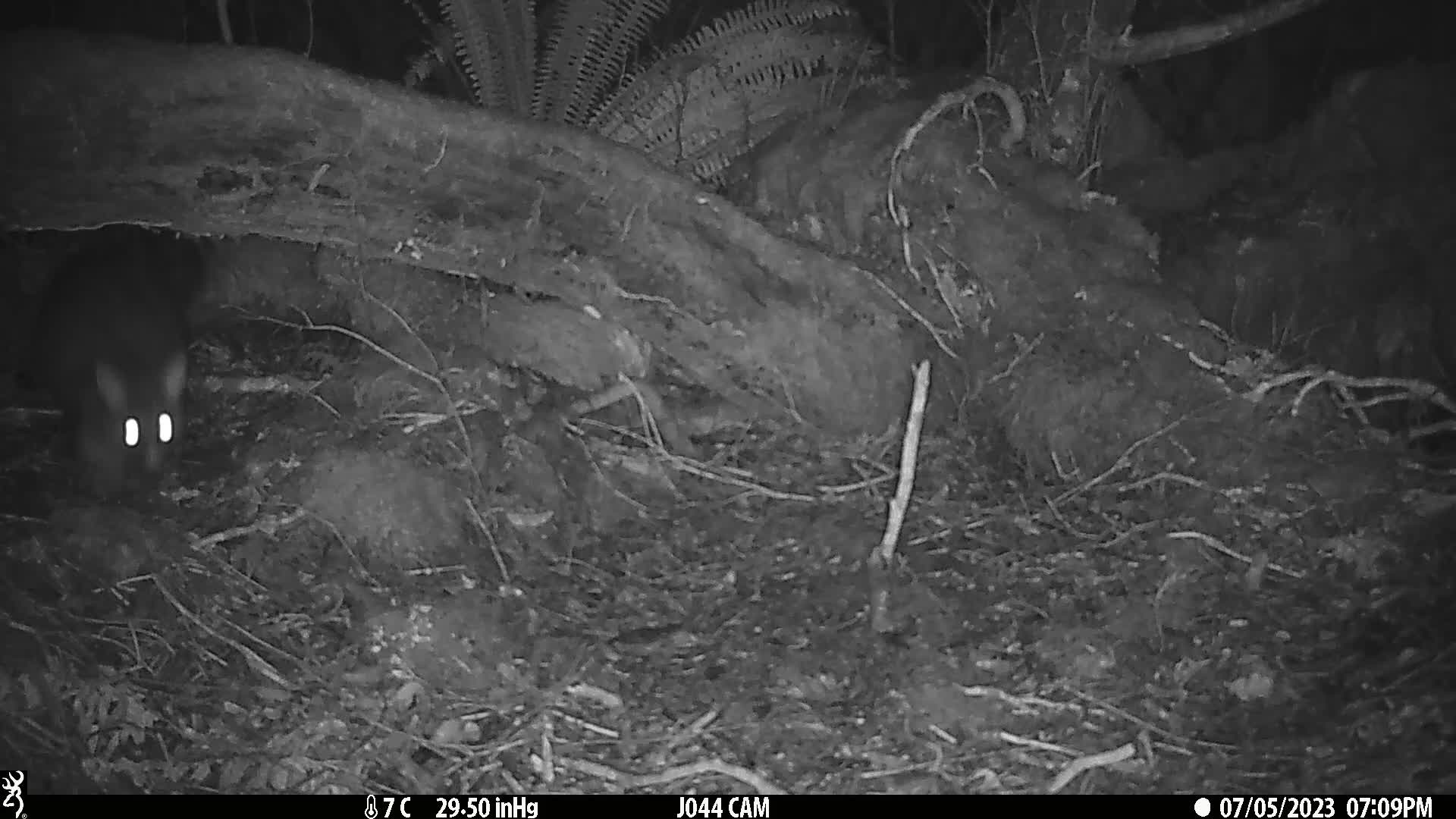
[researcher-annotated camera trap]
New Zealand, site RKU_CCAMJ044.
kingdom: Animalia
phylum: Chordata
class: Mammalia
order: Diprotodontia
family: Phalangeridae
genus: Trichosurus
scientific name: Trichosurus vulpecula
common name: common brushtail possum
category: possum